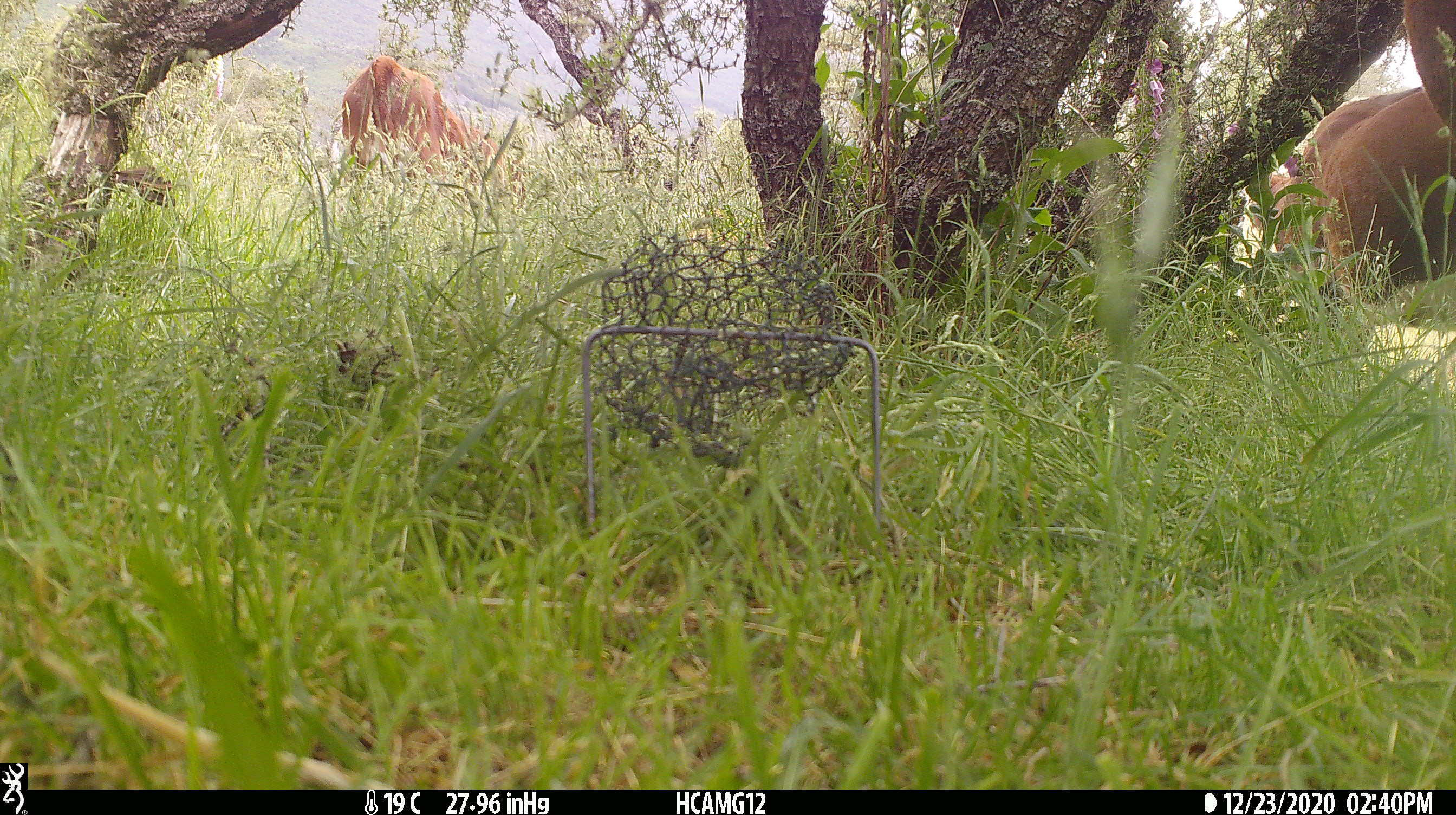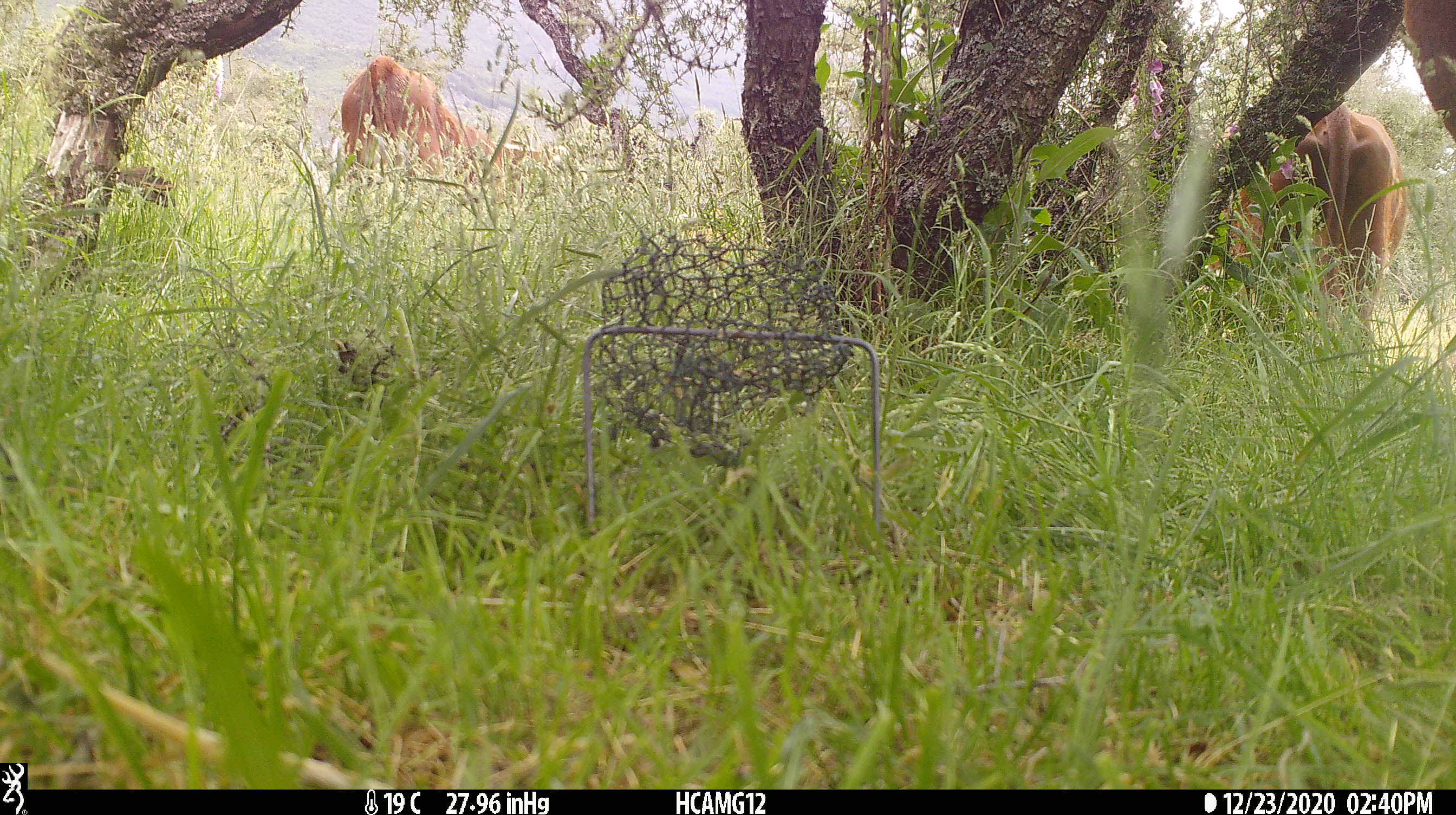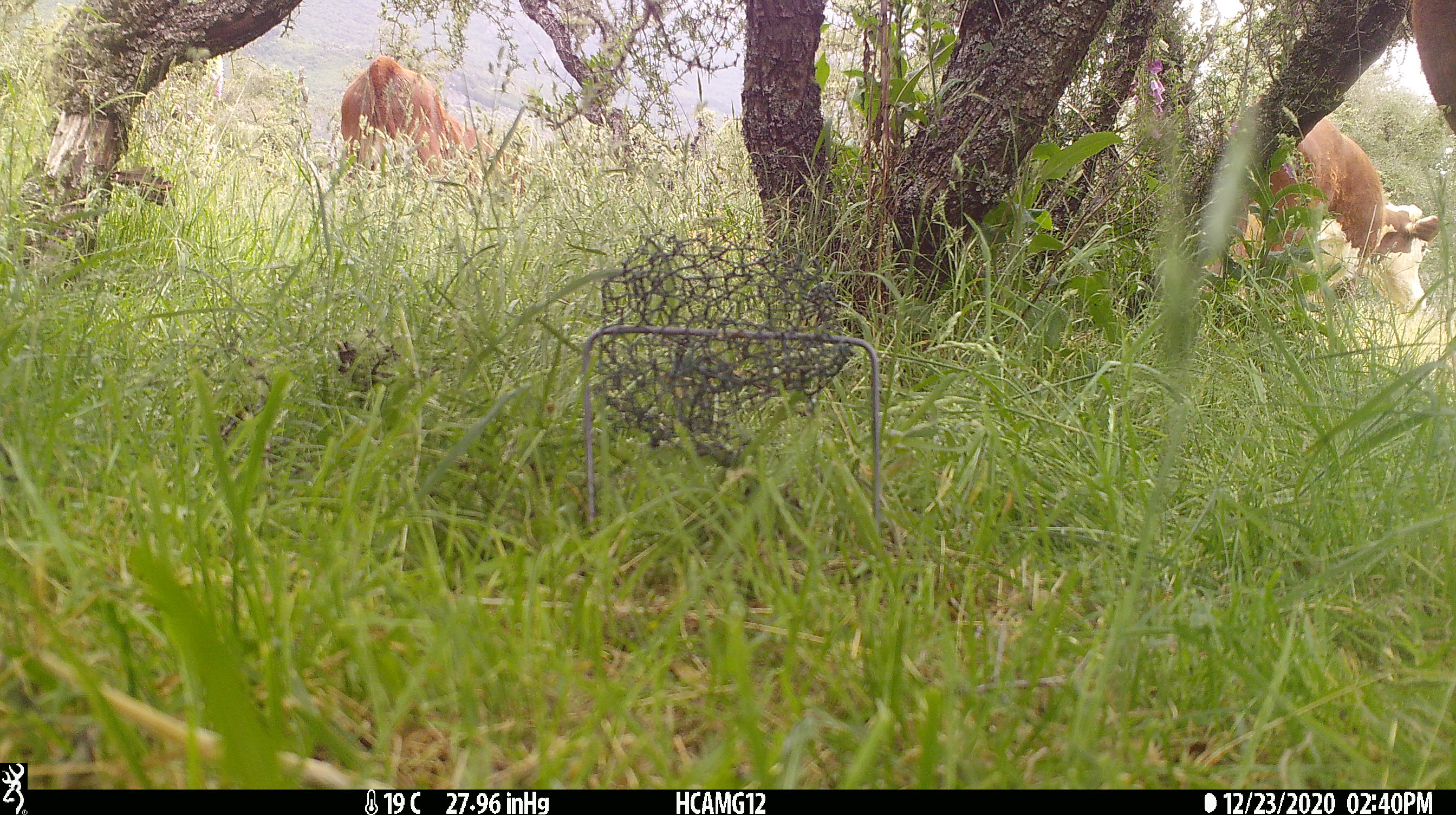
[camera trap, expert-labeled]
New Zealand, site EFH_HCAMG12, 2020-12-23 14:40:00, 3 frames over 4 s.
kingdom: Animalia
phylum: Chordata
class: Mammalia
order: Artiodactyla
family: Bovidae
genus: Bos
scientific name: Bos taurus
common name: domestic cow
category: cow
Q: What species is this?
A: Cow (domestic cow) (Bos taurus).